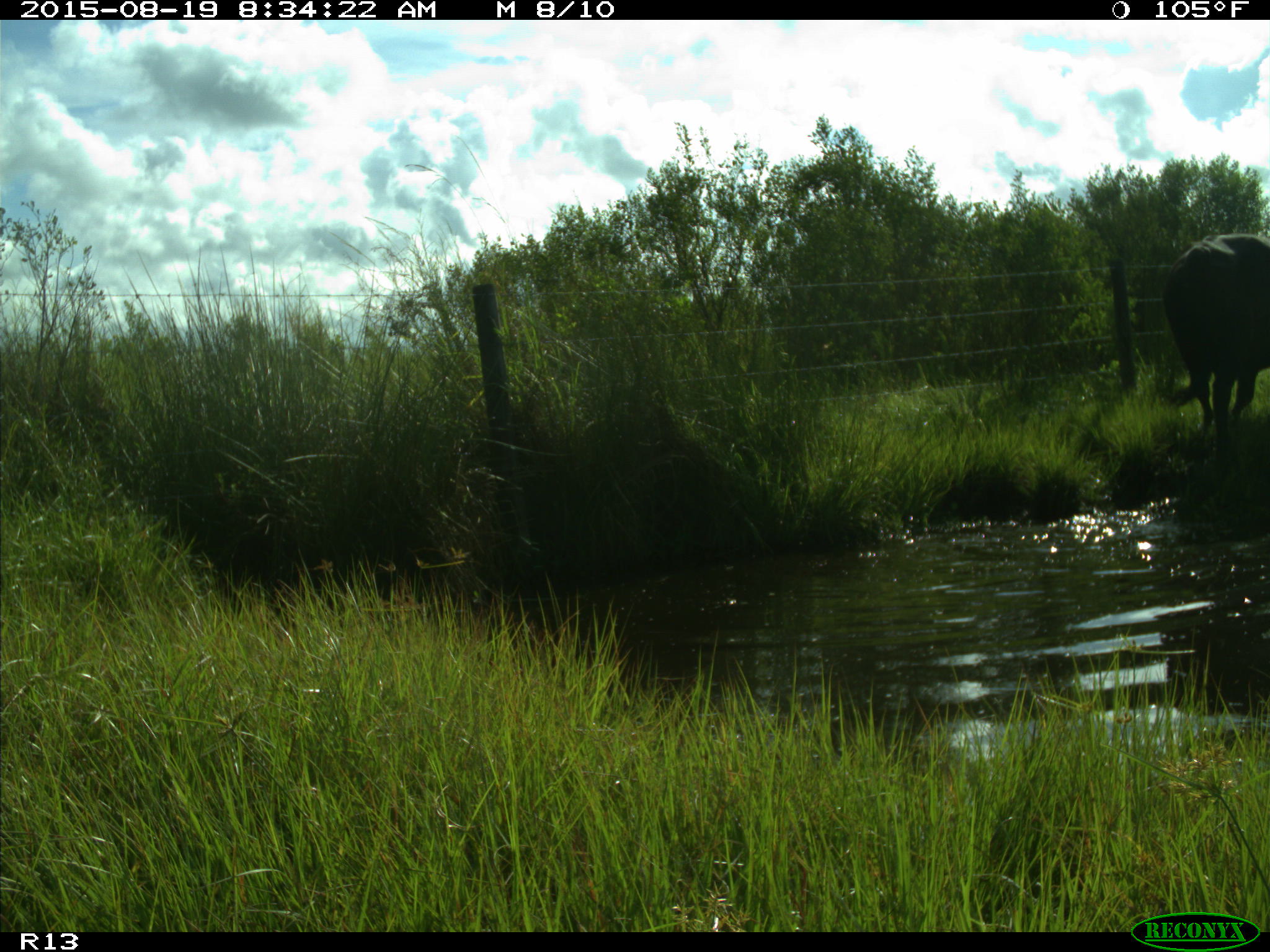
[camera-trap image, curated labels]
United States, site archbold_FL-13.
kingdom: Animalia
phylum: Chordata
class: Mammalia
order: Artiodactyla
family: Bovidae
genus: Bos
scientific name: Bos taurus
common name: domestic cow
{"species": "Bos taurus (domestic cow)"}